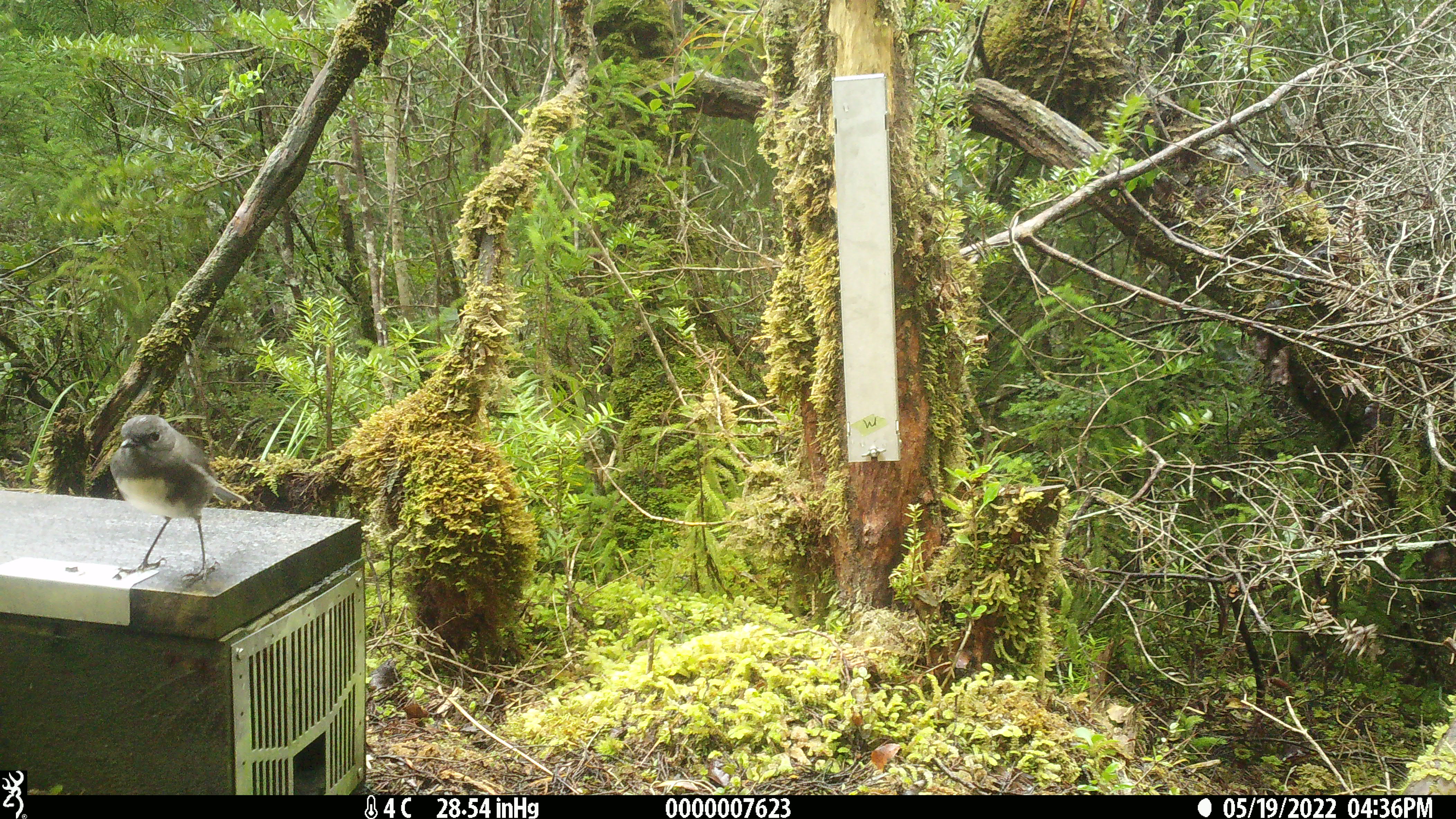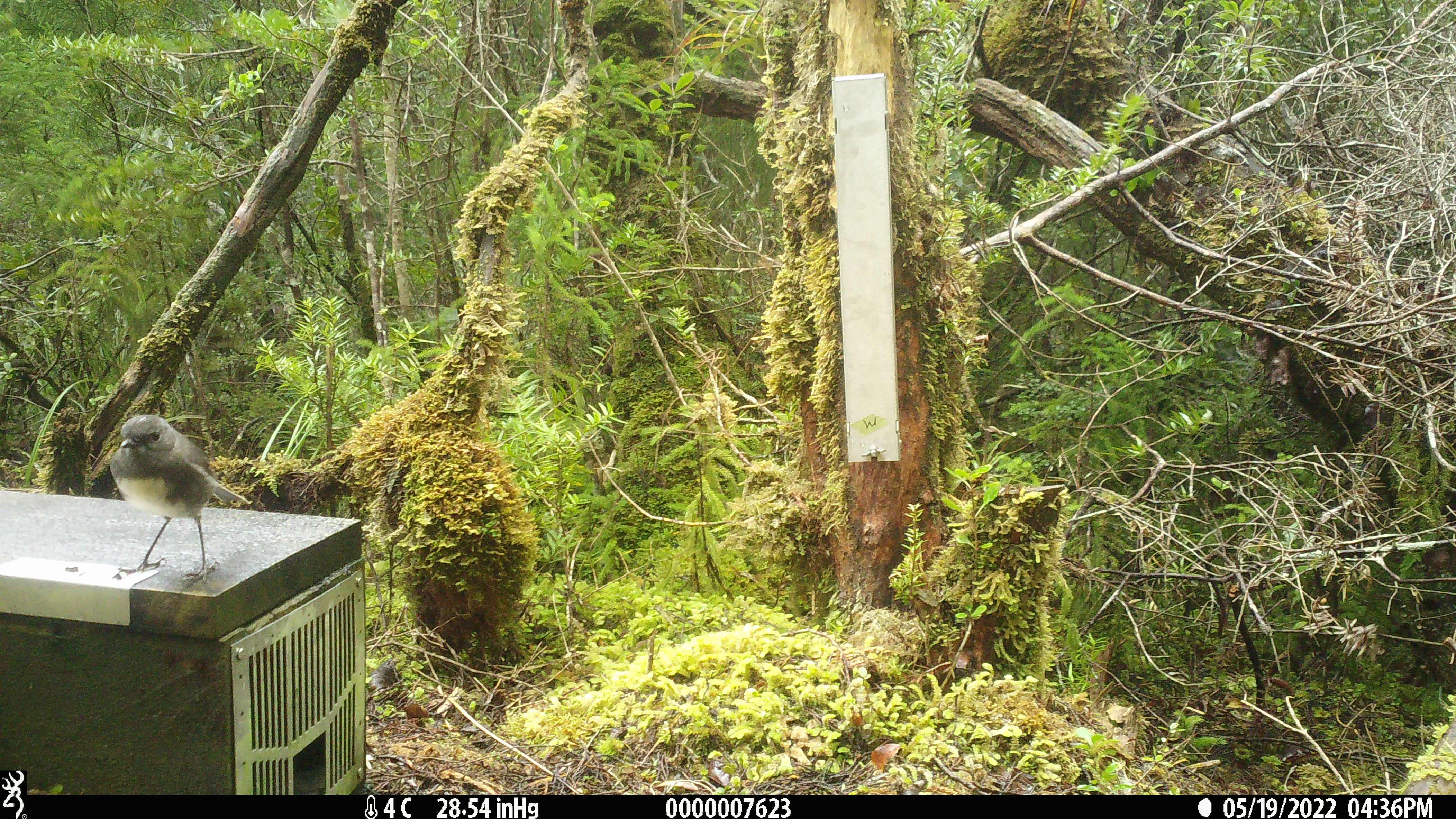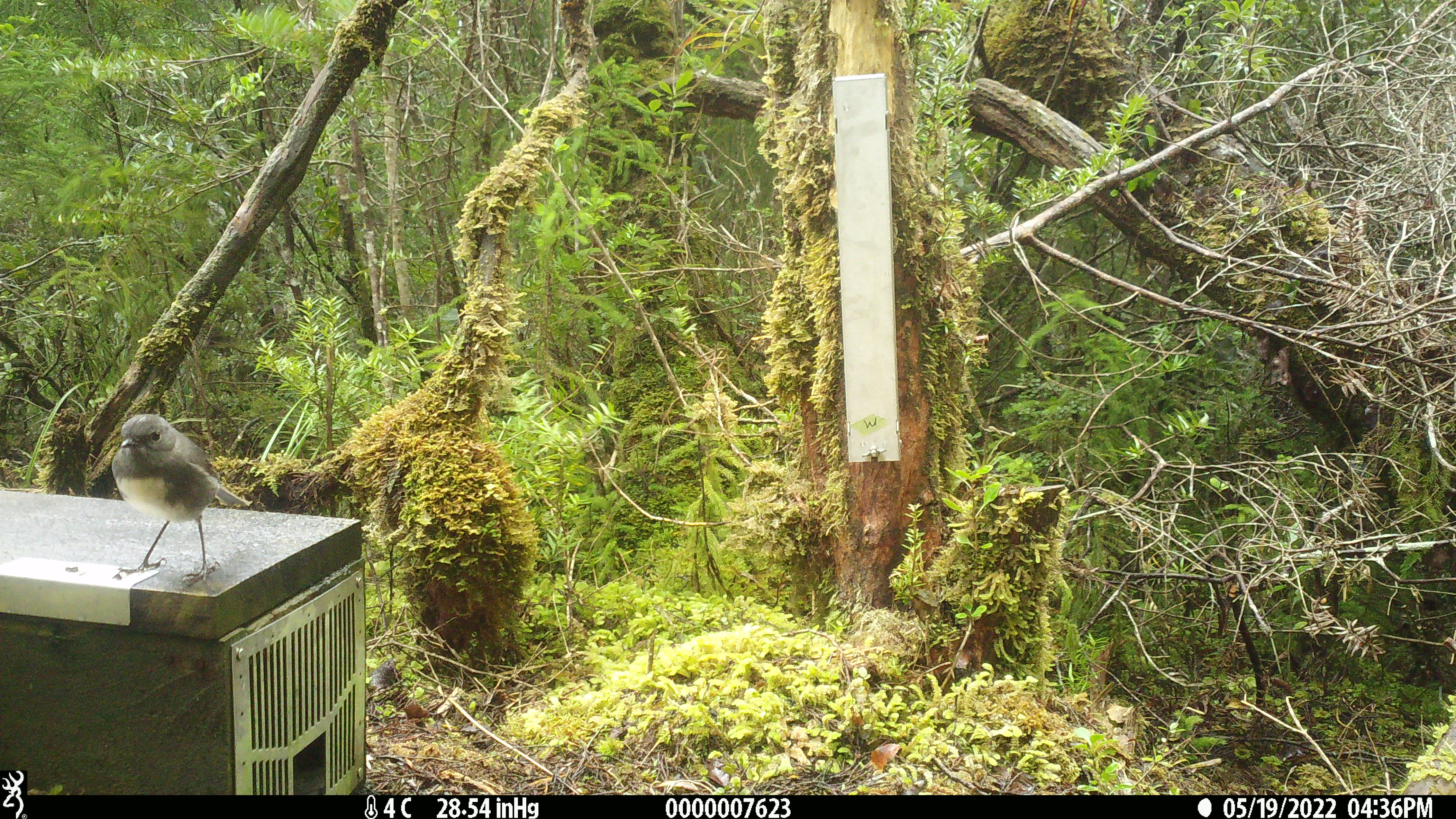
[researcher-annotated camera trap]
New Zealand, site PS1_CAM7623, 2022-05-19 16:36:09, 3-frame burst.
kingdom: Animalia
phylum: Chordata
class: Aves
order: Passeriformes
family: Petroicidae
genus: Petroica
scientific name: Petroica australis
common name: new zealand robin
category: robin